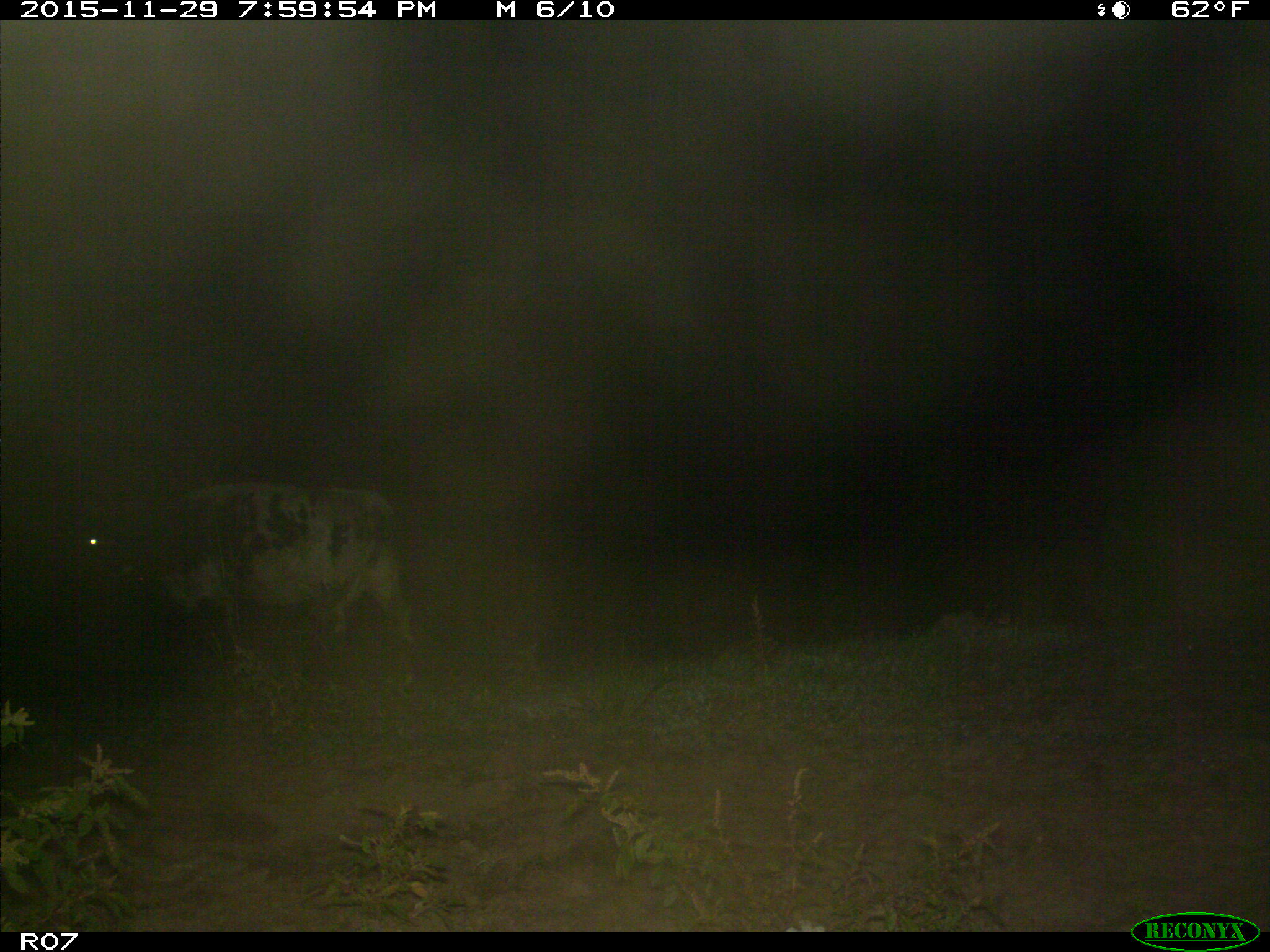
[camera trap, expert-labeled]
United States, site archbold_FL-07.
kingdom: Animalia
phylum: Chordata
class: Mammalia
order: Artiodactyla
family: Bovidae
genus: Bos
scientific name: Bos taurus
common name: domestic cow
Bos taurus (domestic cow).